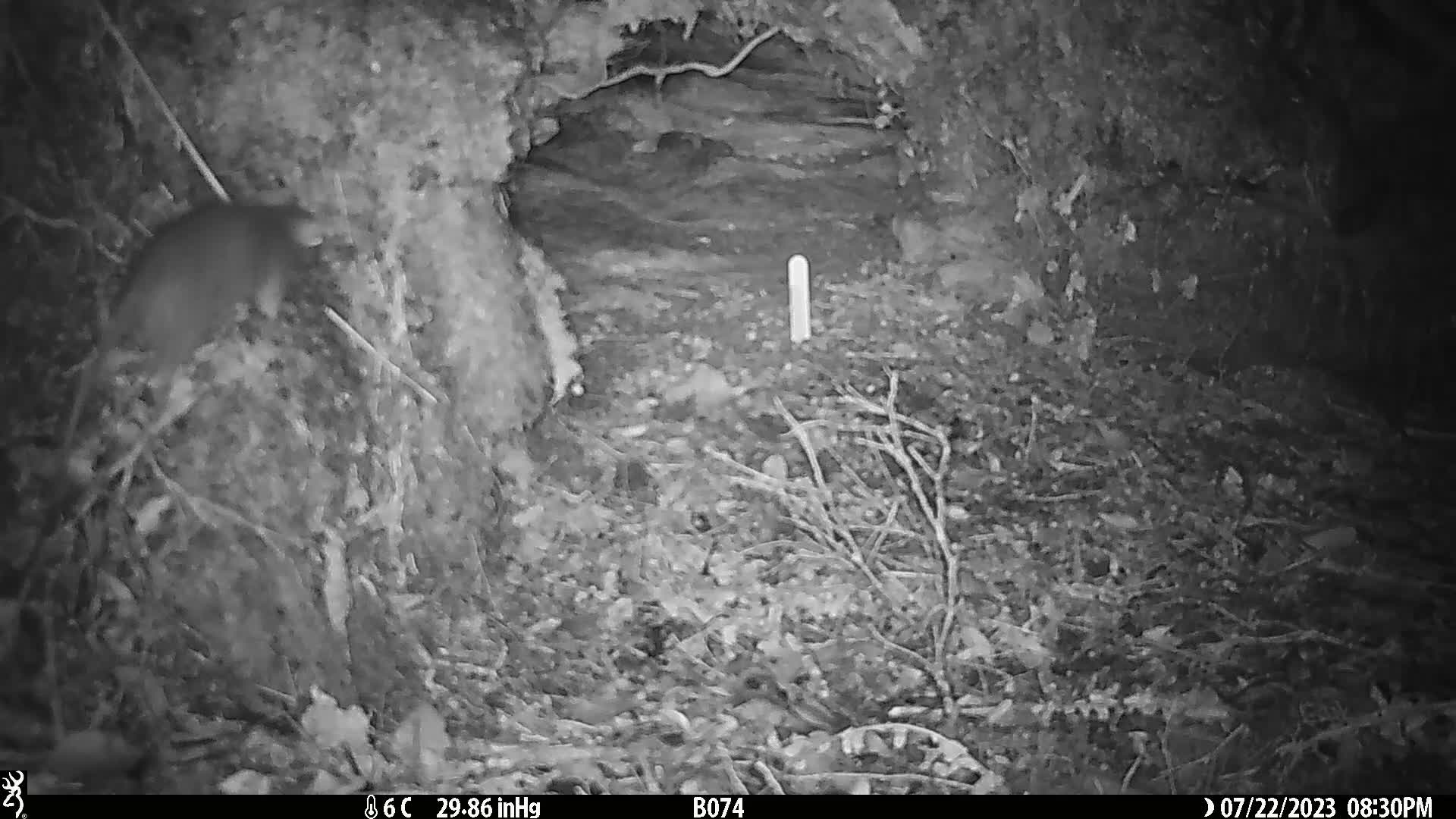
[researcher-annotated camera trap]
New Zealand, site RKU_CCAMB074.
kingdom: Animalia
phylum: Chordata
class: Mammalia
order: Rodentia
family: Muridae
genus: Rattus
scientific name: Rattus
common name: rat